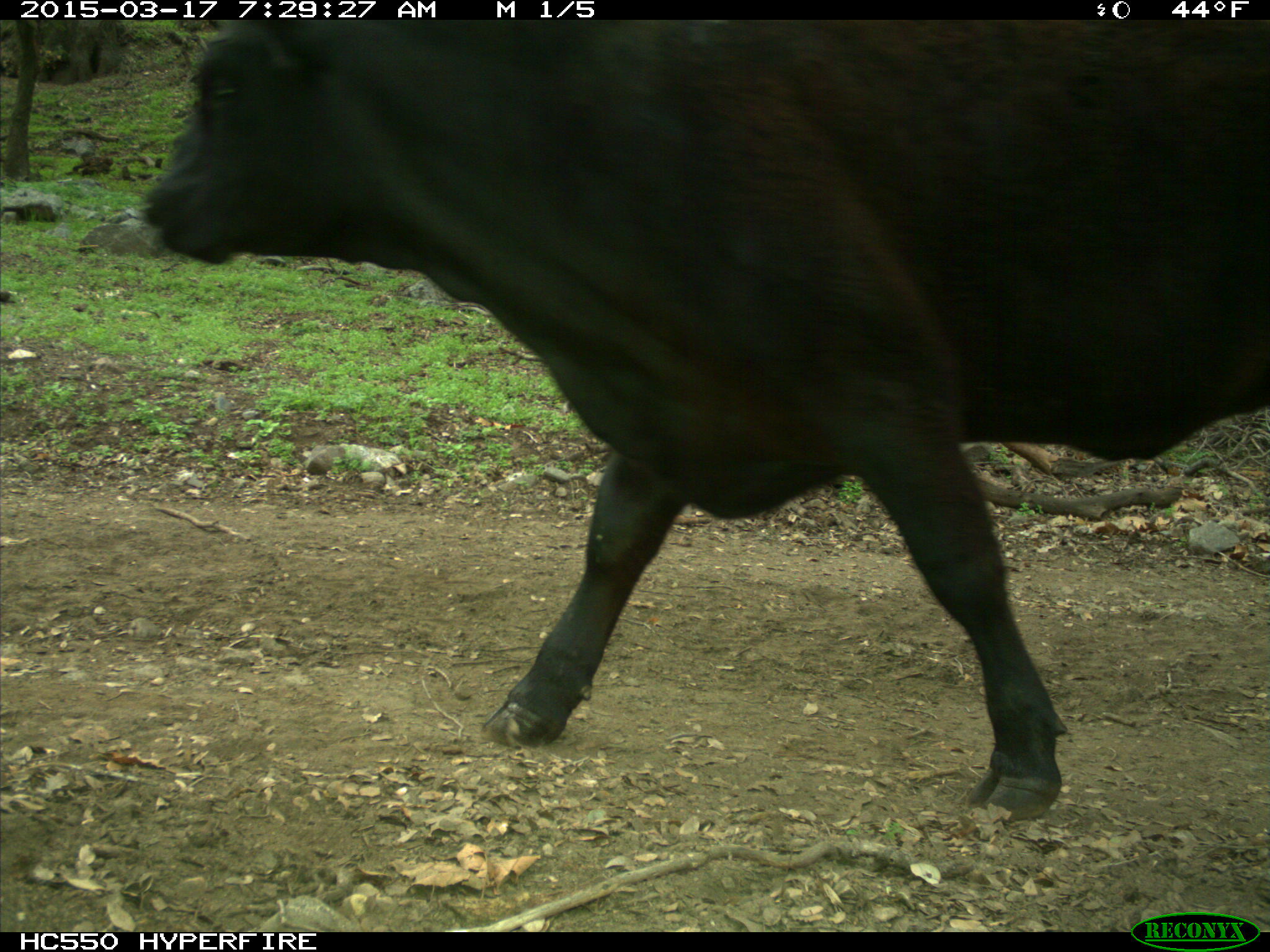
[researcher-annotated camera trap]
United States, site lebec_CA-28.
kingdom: Animalia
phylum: Chordata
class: Mammalia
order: Artiodactyla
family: Bovidae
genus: Bos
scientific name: Bos taurus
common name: domestic cow